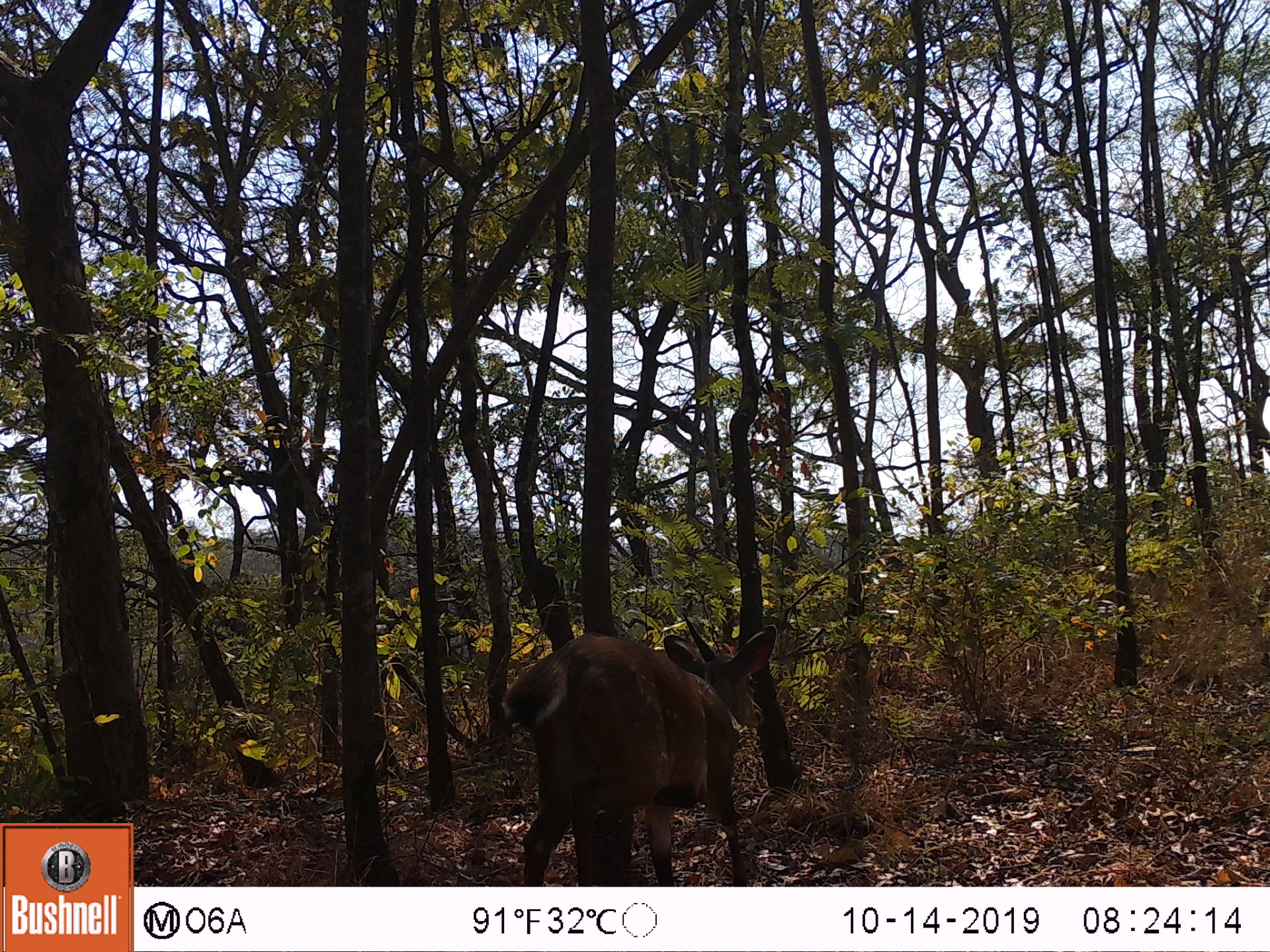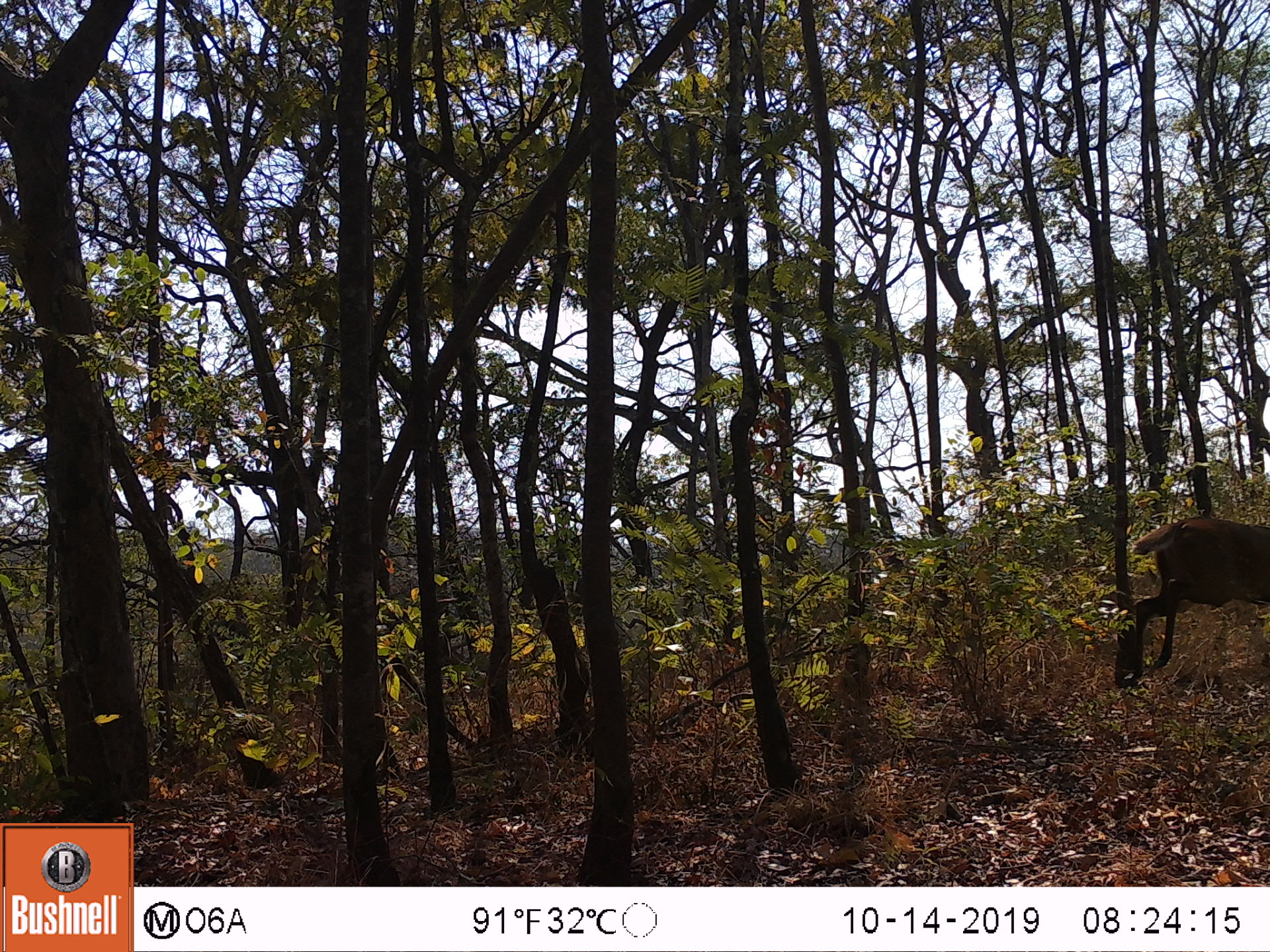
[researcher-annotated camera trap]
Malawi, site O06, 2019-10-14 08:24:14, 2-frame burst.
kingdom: Animalia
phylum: Chordata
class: Mammalia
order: Artiodactyla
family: Bovidae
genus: Tragelaphus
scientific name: Tragelaphus sylvaticus sylvaticus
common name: cape bushbuck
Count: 1.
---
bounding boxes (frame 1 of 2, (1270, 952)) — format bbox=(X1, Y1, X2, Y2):
cape bushbuck: bbox=(500, 607, 778, 885)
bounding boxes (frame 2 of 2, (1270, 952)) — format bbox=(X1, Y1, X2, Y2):
cape bushbuck: bbox=(1109, 509, 1269, 692)